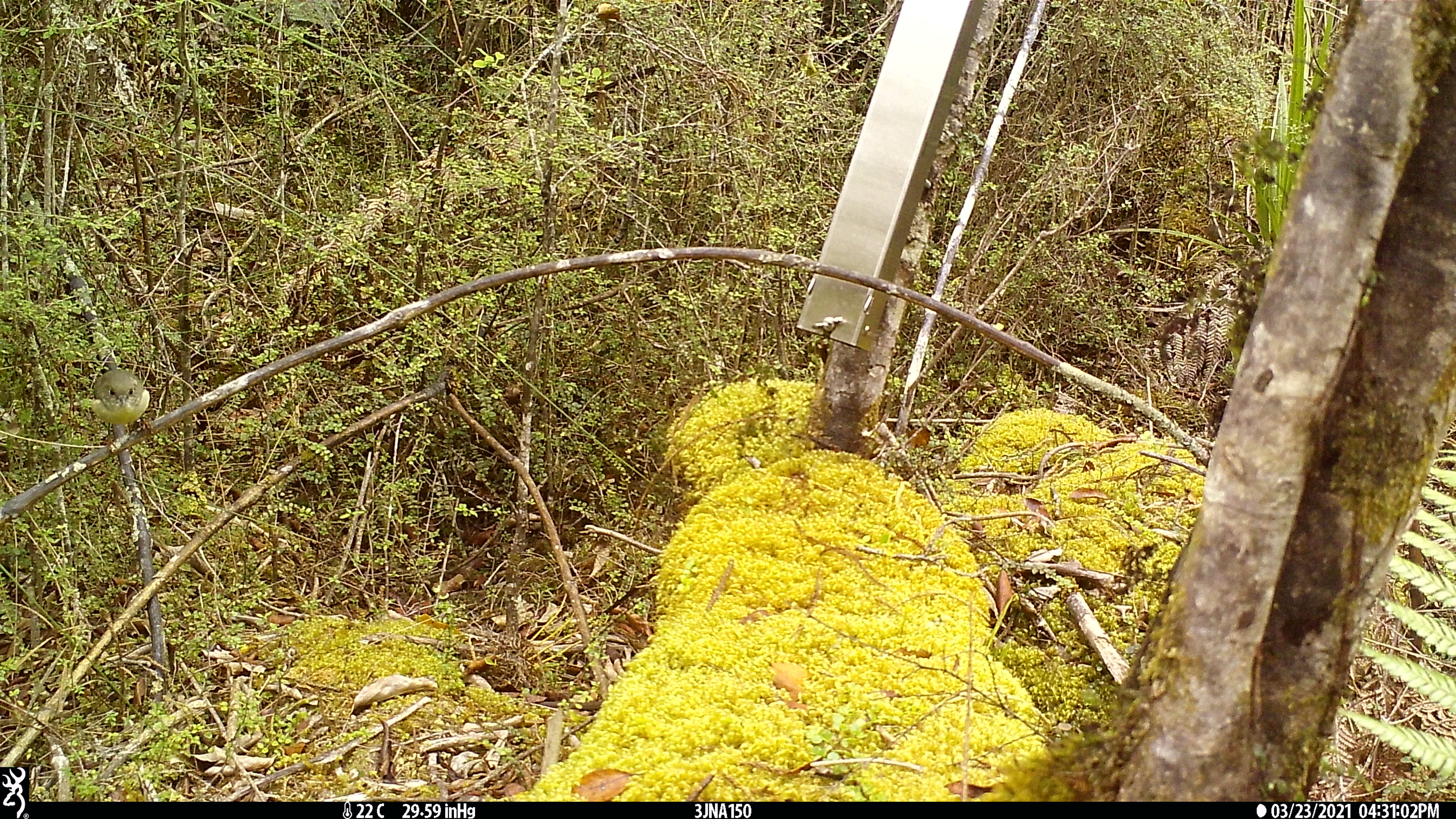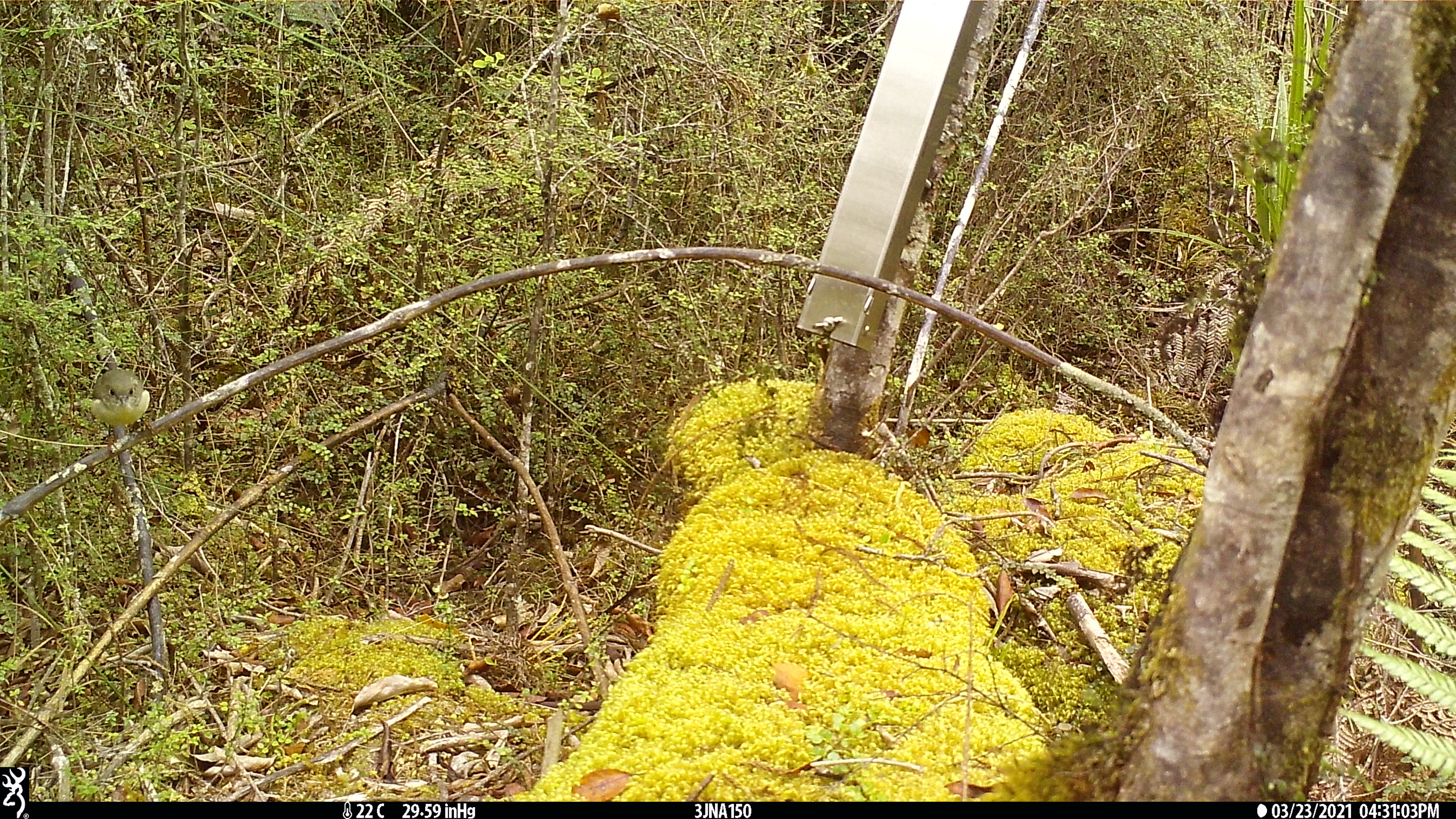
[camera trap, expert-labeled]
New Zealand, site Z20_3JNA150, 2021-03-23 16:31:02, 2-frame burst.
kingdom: Animalia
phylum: Chordata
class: Aves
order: Passeriformes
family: Petroicidae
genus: Petroica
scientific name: Petroica macrocephala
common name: tomtit